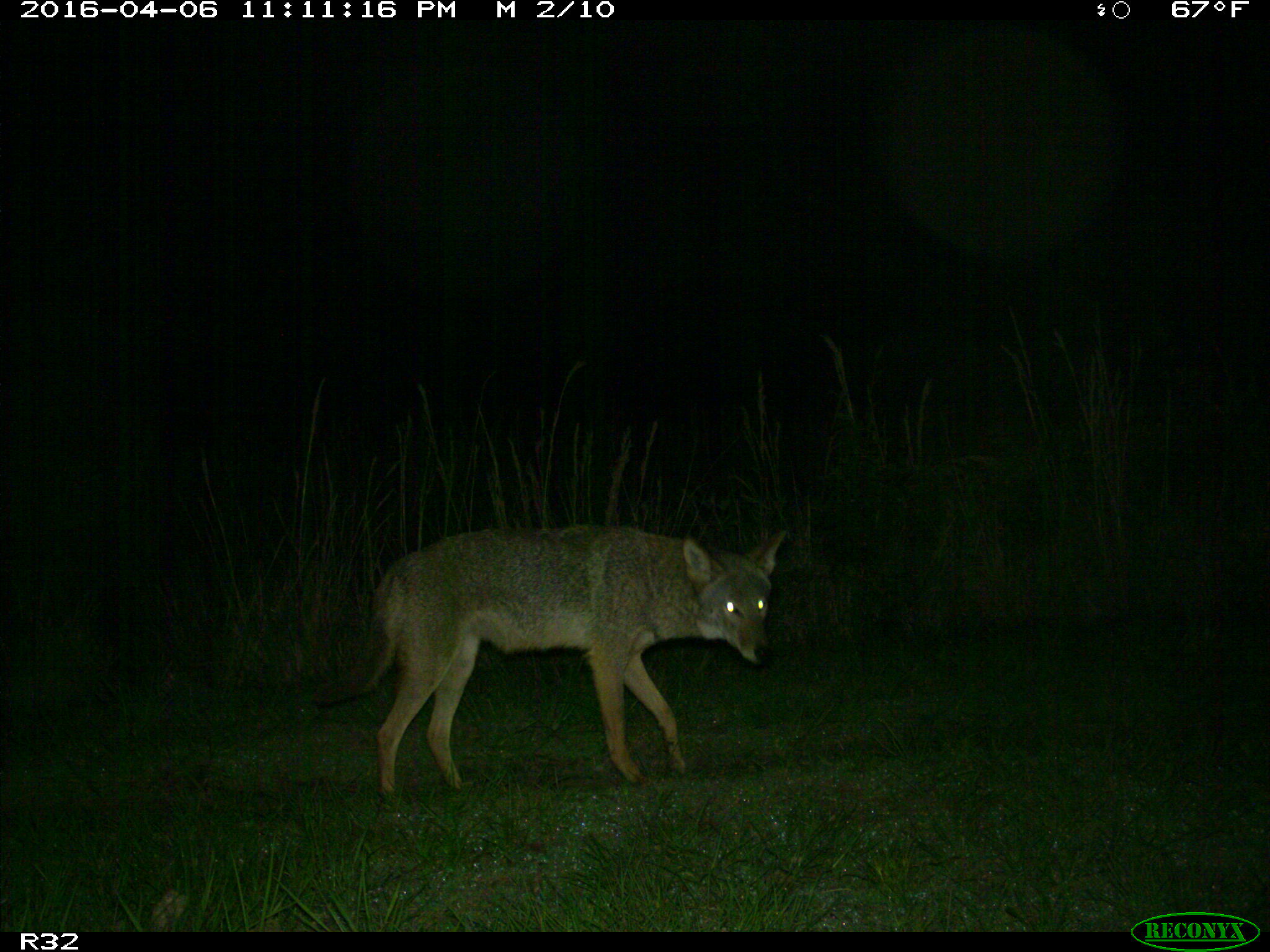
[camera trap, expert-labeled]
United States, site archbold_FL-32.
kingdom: Animalia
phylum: Chordata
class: Mammalia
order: Carnivora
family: Canidae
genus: Canis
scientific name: Canis latrans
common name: coyote